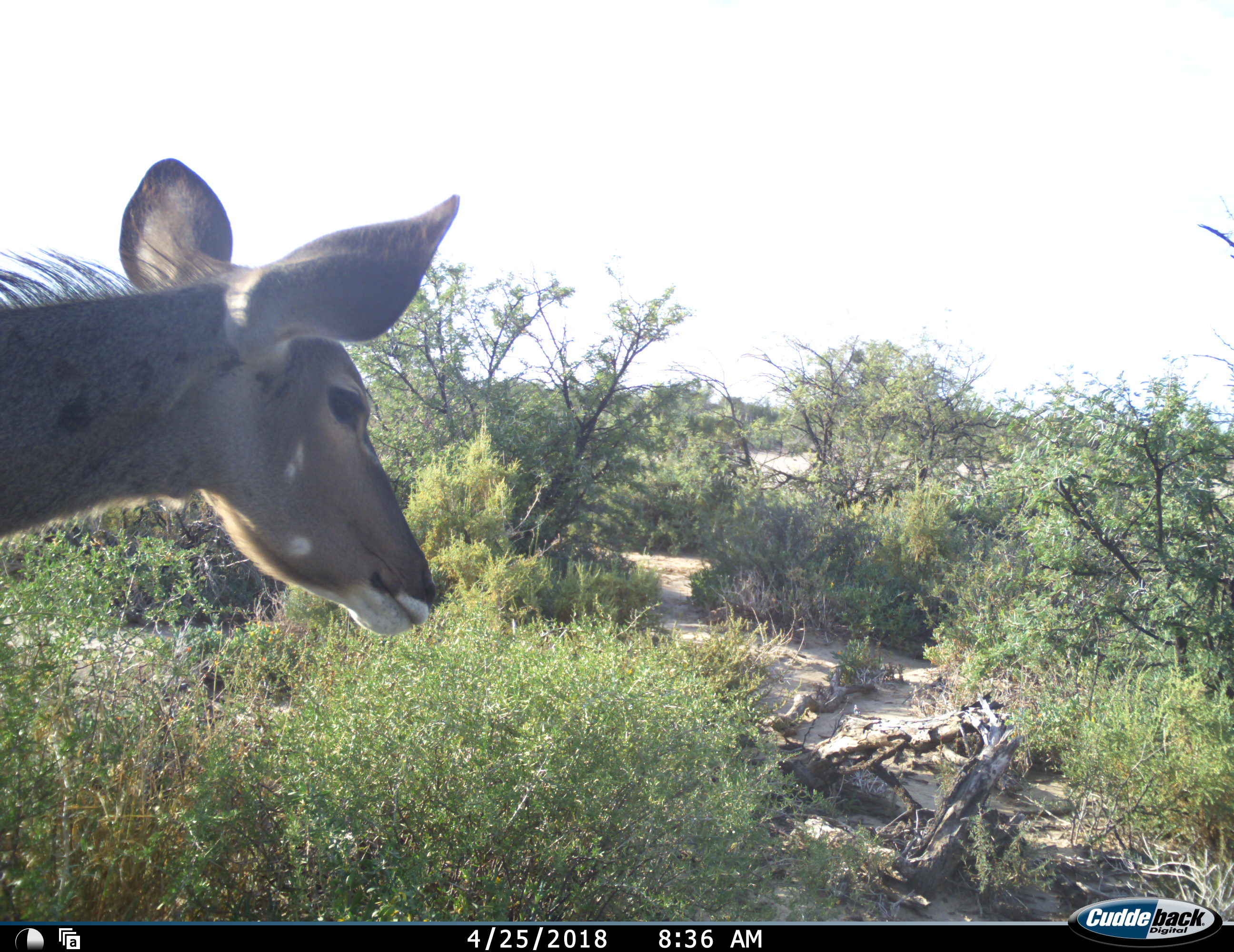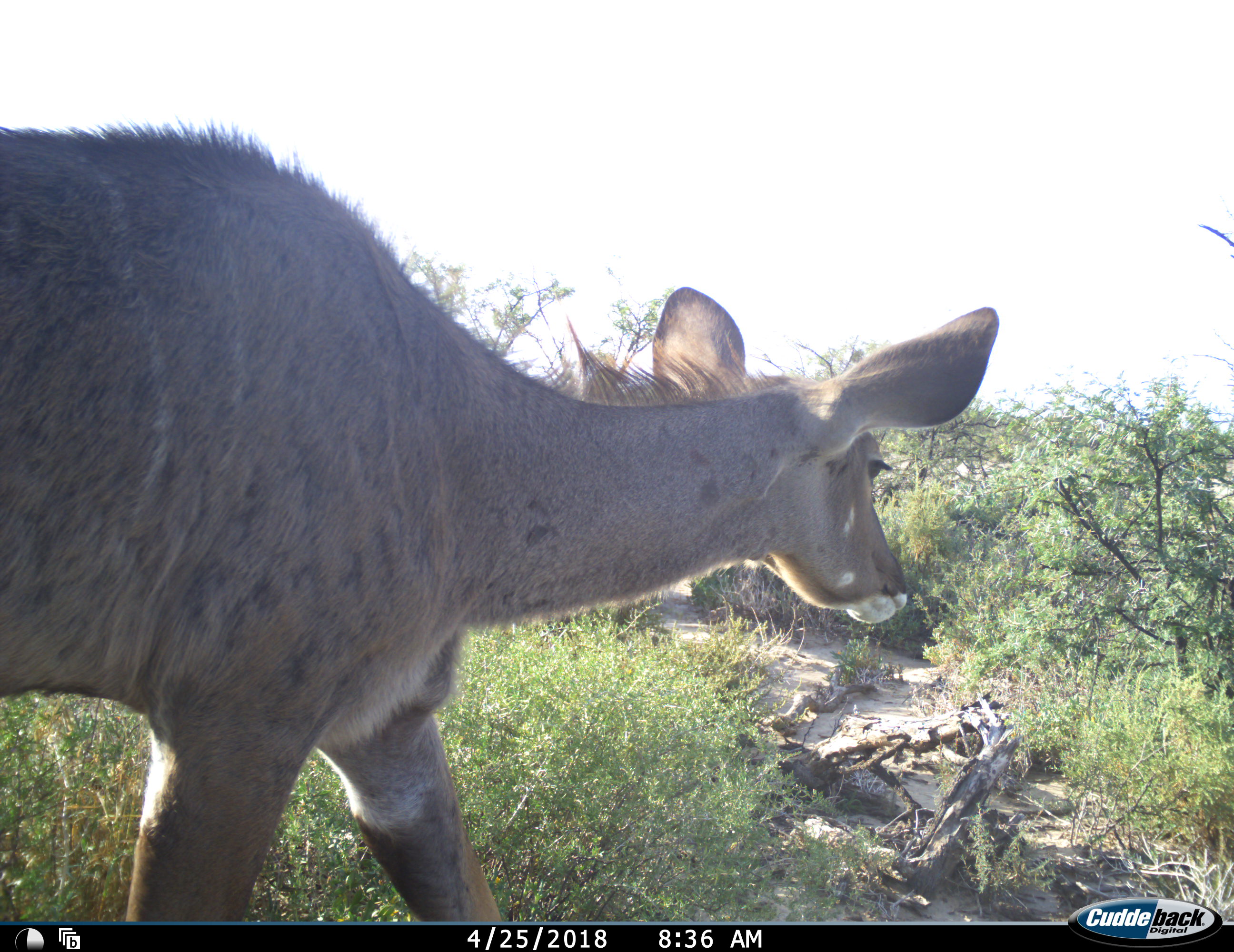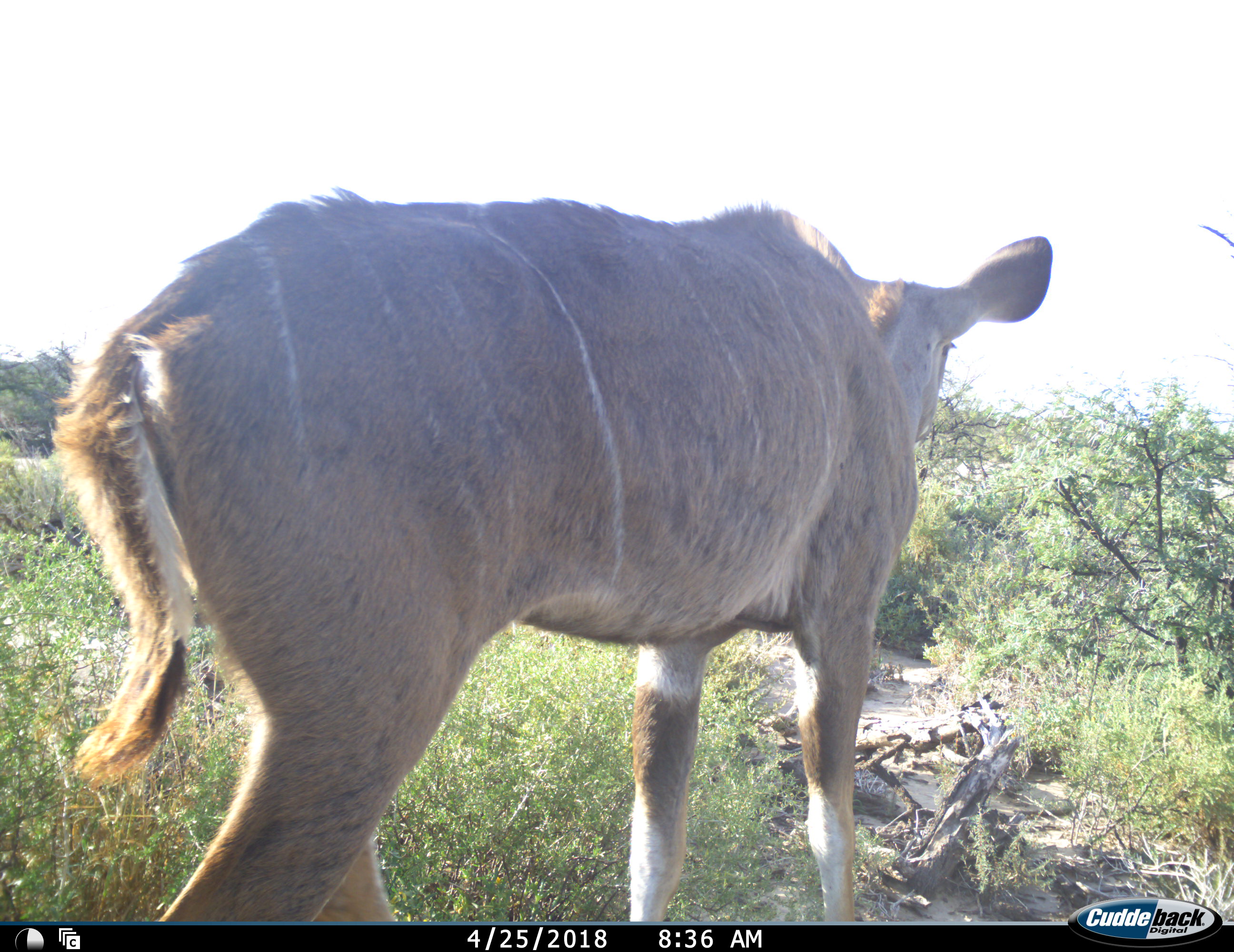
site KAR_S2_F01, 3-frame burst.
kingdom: Animalia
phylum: Chordata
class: Mammalia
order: Artiodactyla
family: Bovidae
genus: Tragelaphus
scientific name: Tragelaphus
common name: kudu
Kudu (Tragelaphus), count 1. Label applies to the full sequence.